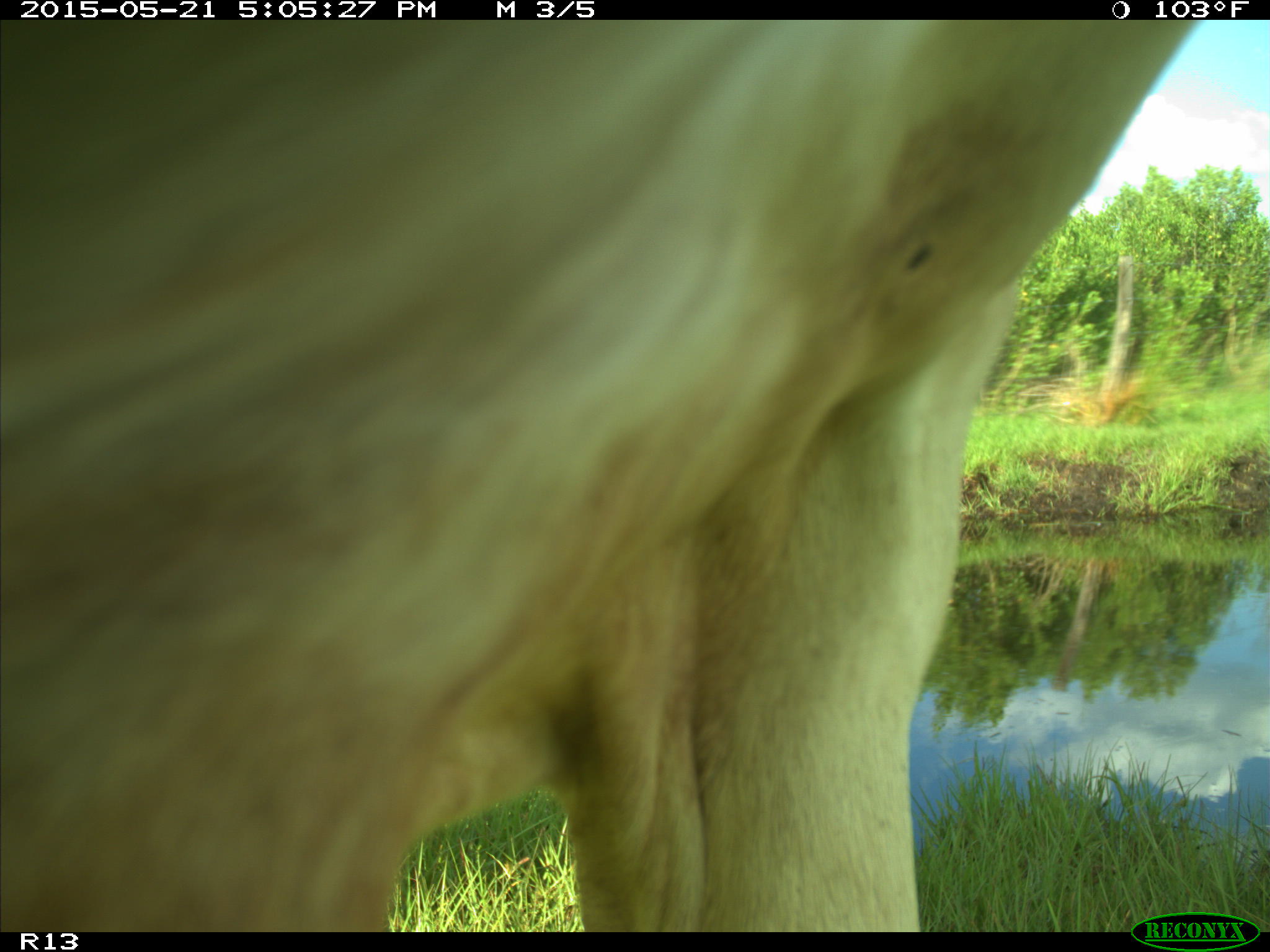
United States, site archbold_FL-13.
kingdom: Animalia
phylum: Chordata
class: Mammalia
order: Artiodactyla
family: Bovidae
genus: Bos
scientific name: Bos taurus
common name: domestic cow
Bos taurus (domestic cow).